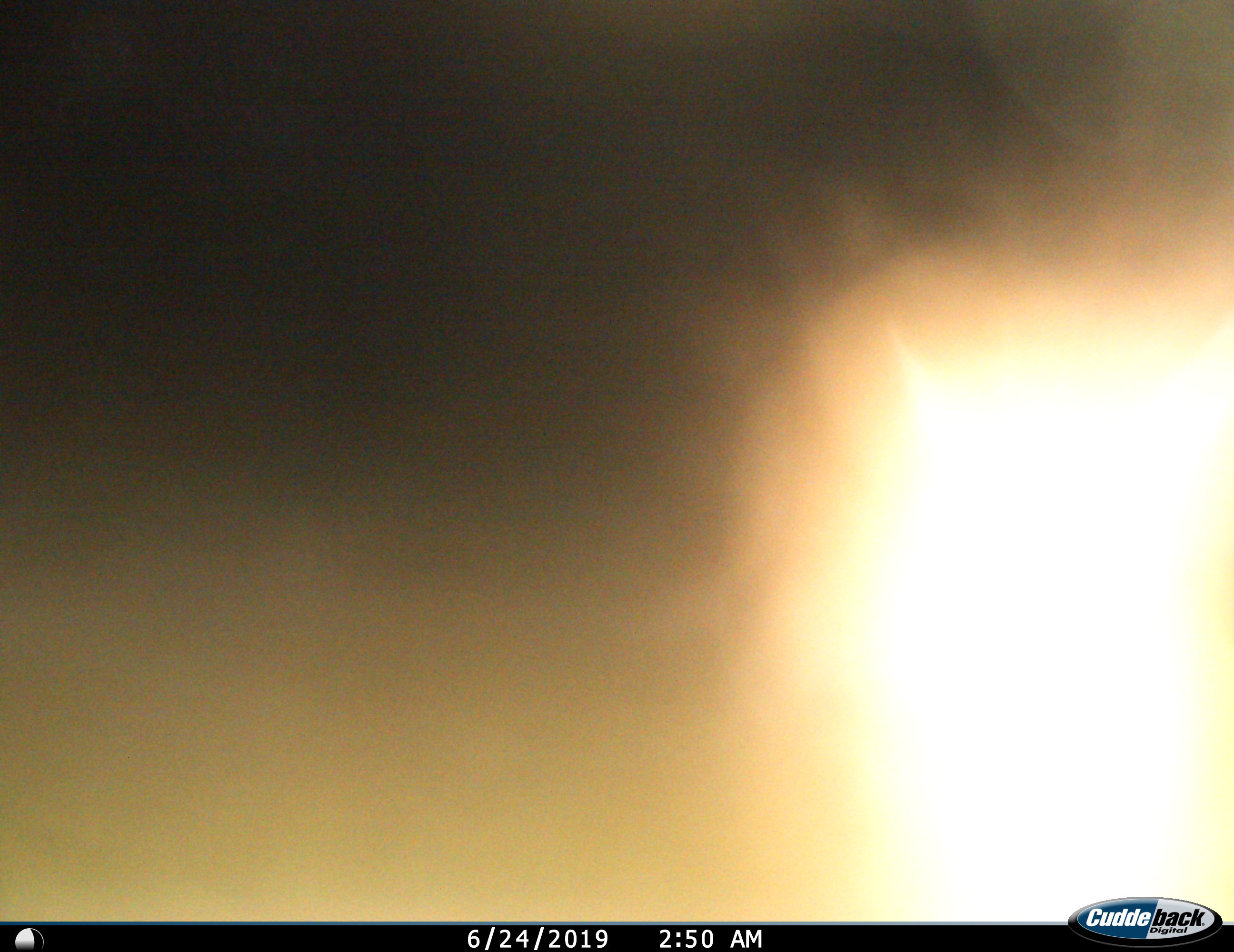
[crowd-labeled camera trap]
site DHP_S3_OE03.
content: unidentified animal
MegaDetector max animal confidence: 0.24